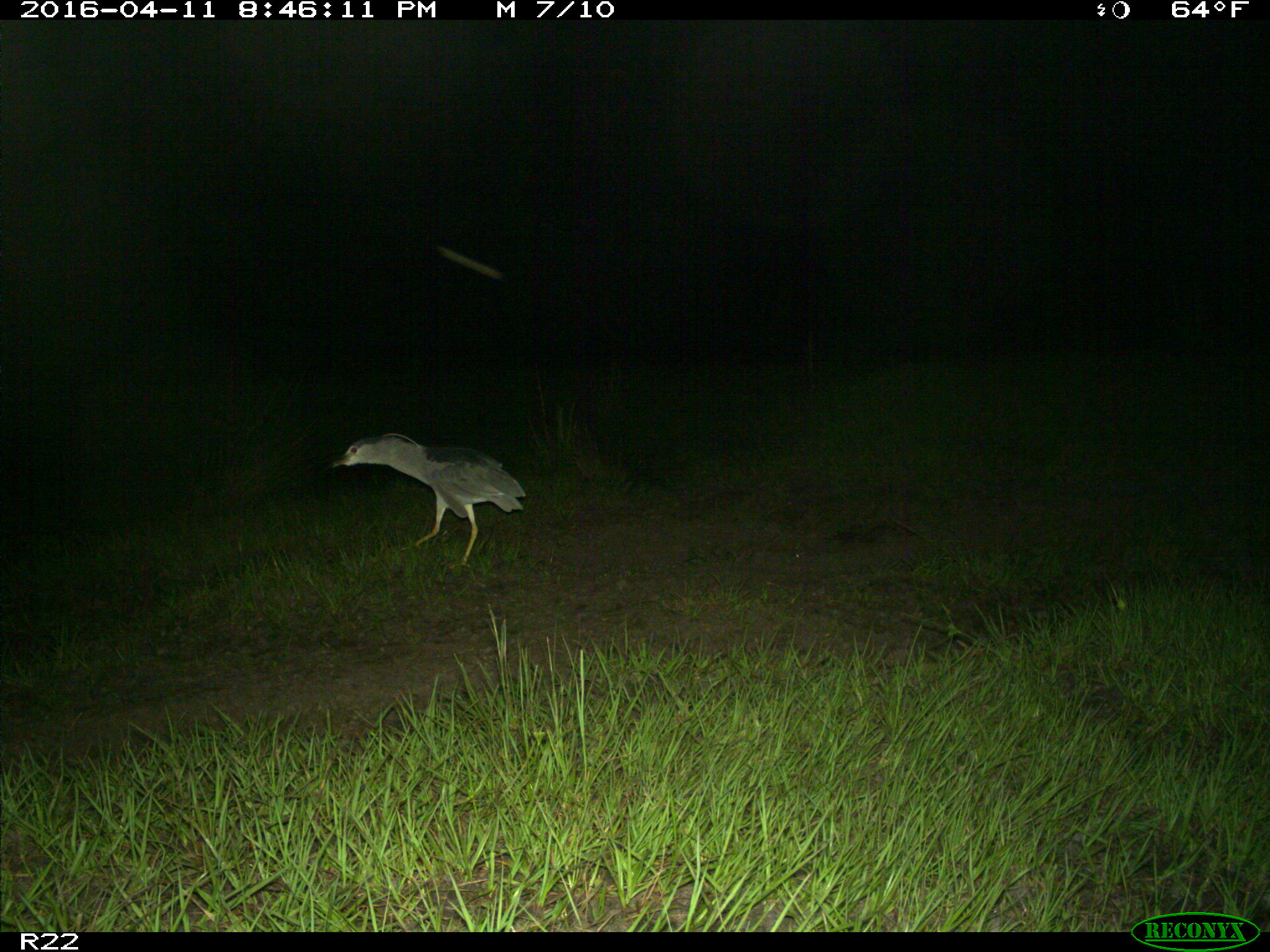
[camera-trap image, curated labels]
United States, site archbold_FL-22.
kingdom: Animalia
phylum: Chordata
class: Aves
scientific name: Aves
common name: birds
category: unidentified bird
Unidentified bird (birds) (Aves).